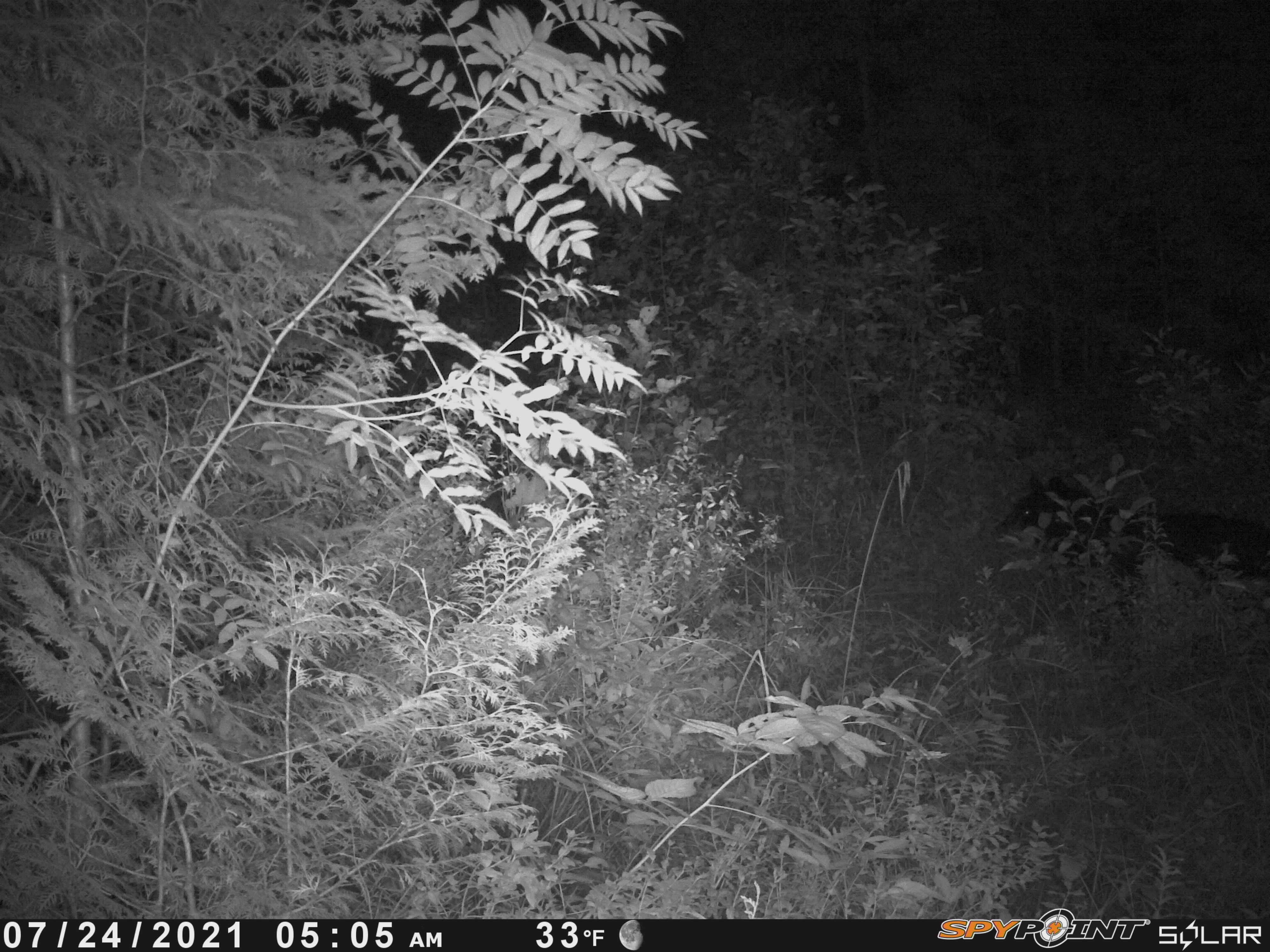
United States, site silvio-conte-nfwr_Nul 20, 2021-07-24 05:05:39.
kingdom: Animalia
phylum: Chordata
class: Mammalia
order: Carnivora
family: Ursidae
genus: Ursus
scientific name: Ursus americanus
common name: black bear